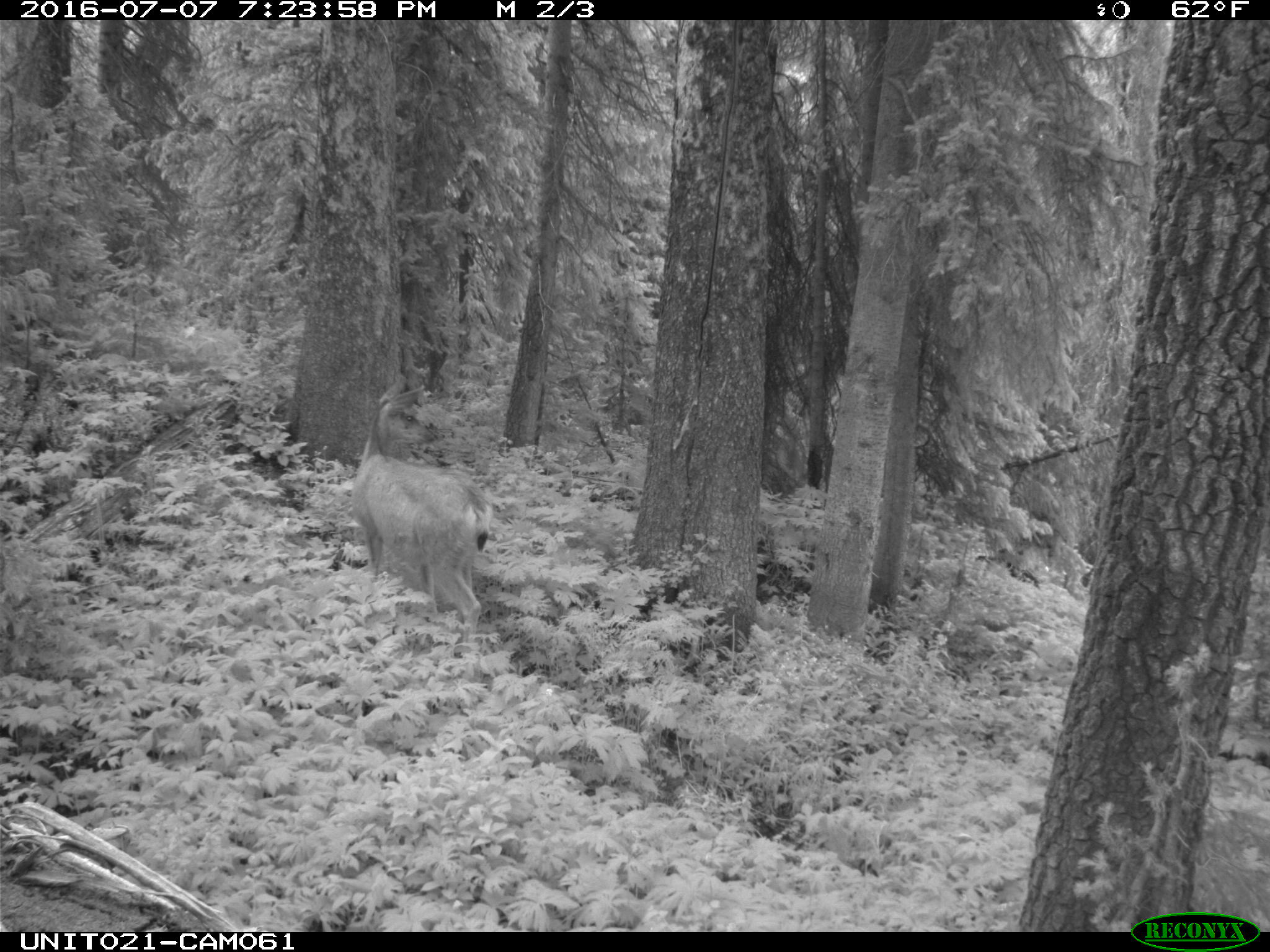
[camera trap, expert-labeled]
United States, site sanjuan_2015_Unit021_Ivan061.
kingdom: Animalia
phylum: Chordata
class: Mammalia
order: Artiodactyla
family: Cervidae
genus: Odocoileus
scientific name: Odocoileus hemionus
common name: mule deer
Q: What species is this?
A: Odocoileus hemionus (mule deer).